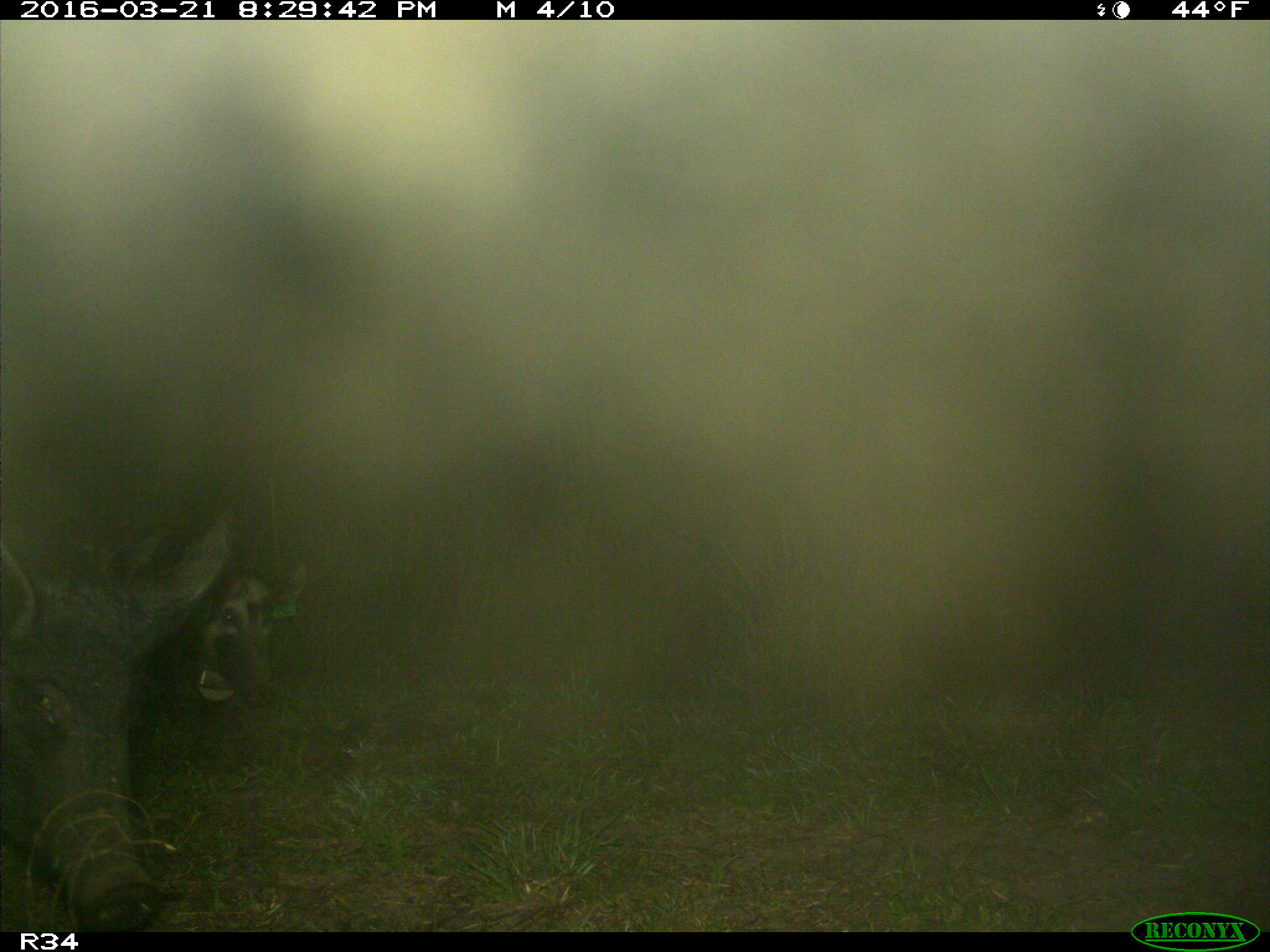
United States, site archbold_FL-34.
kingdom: Animalia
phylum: Chordata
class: Mammalia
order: Artiodactyla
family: Suidae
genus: Sus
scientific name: Sus scrofa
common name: wild boar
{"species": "Sus scrofa (wild boar)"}